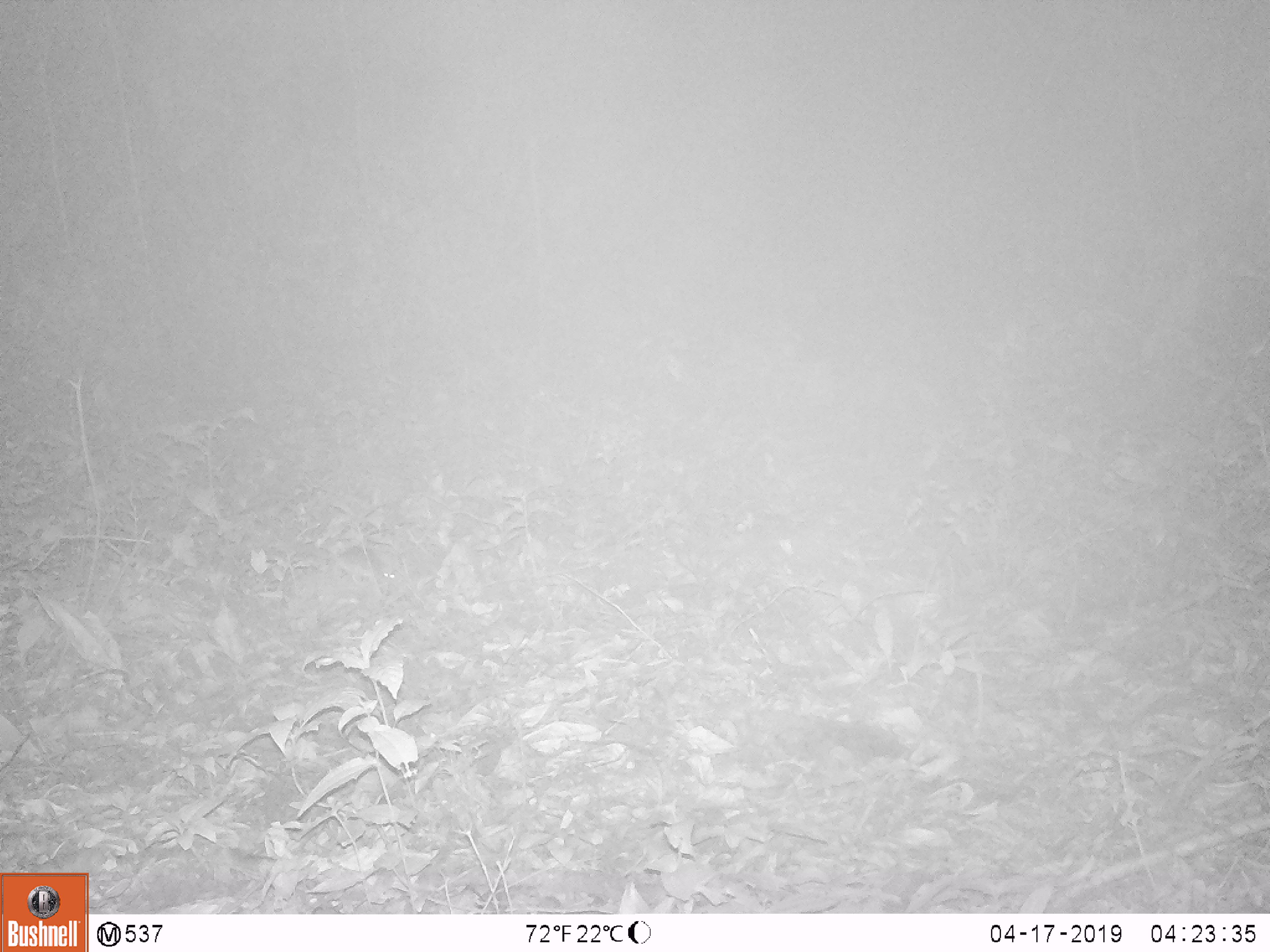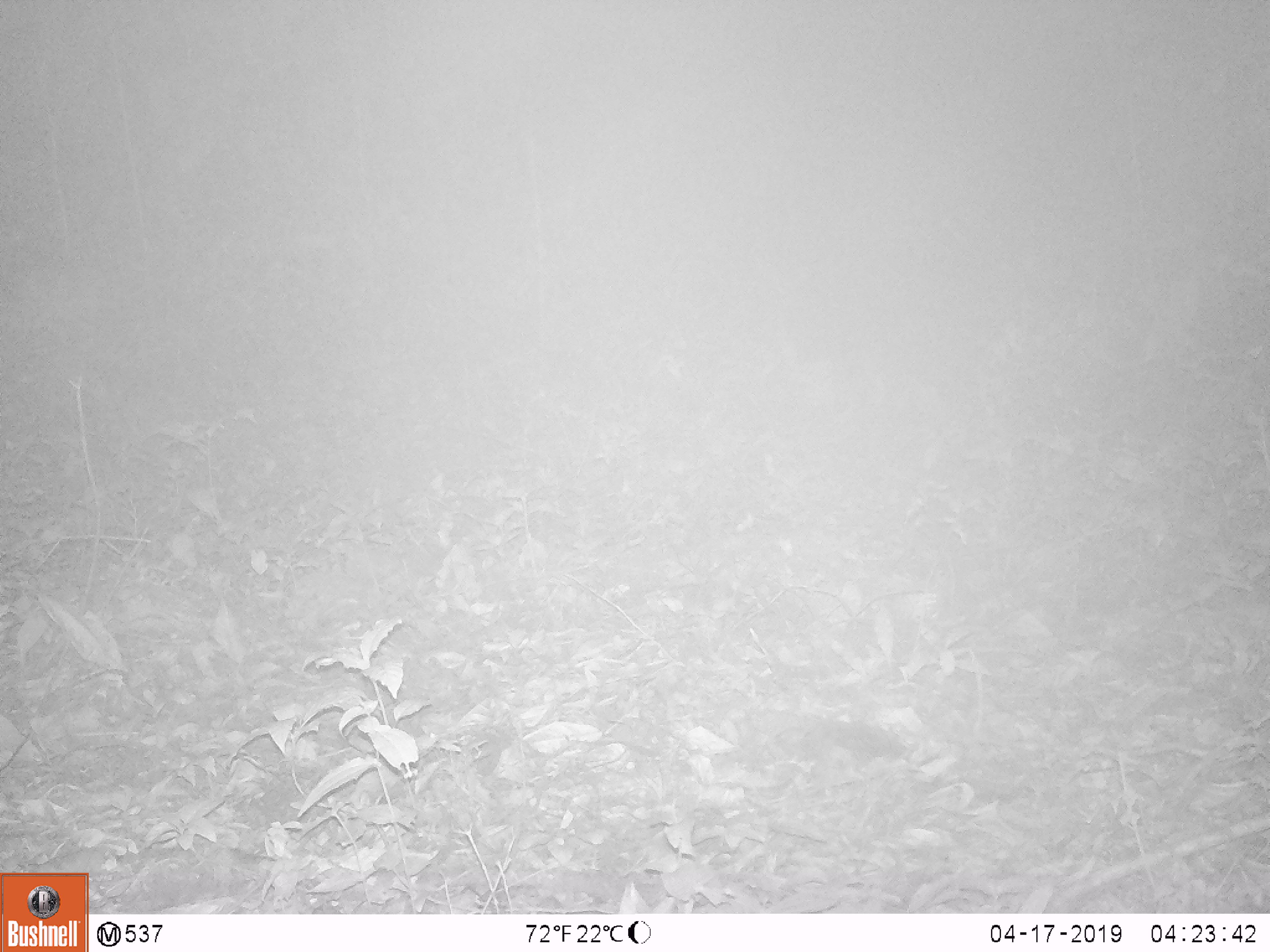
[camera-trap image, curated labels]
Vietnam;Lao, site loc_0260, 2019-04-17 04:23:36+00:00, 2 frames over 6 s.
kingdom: Animalia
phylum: Chordata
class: Mammalia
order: Rodentia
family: Muridae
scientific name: Muridae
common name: old-world mice and rats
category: unidentified murid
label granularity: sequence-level